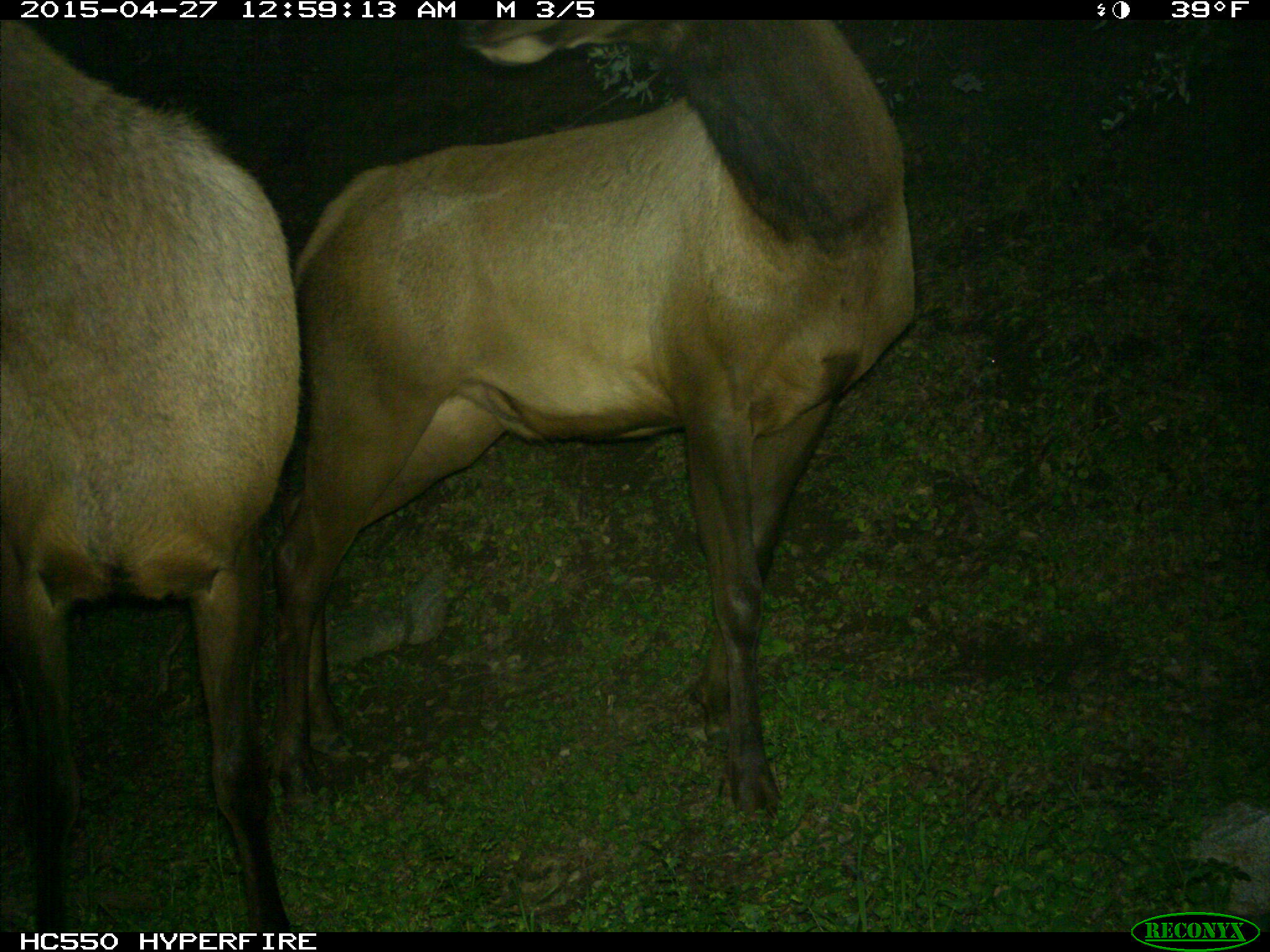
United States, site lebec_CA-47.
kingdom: Animalia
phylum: Chordata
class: Mammalia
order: Artiodactyla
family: Cervidae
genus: Cervus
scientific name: Cervus canadensis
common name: elk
Cervus canadensis (elk).